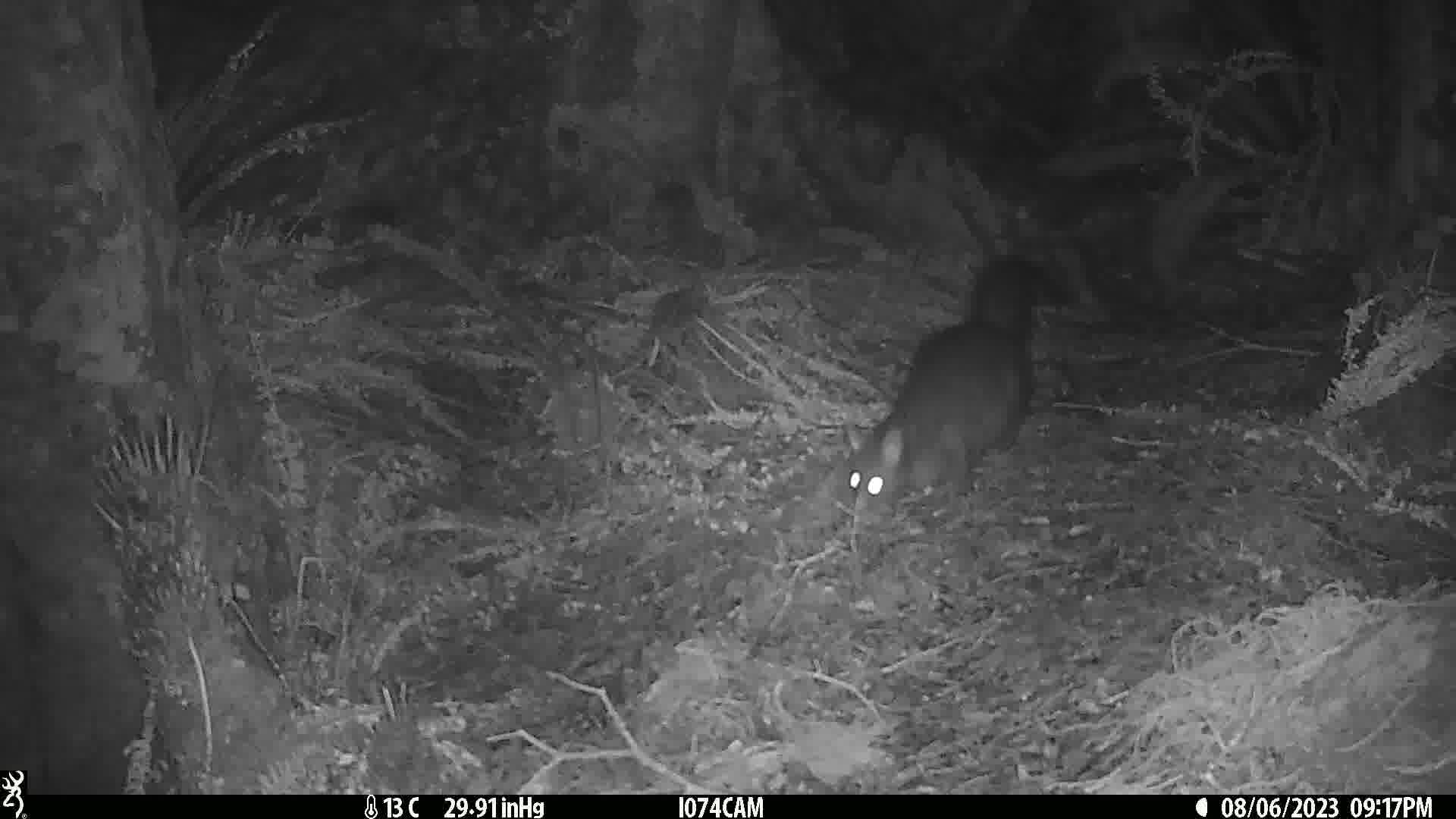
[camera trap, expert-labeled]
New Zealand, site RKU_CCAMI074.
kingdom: Animalia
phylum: Chordata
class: Mammalia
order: Diprotodontia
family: Phalangeridae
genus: Trichosurus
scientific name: Trichosurus vulpecula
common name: common brushtail possum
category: possum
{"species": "possum (common brushtail possum) (Trichosurus vulpecula)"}